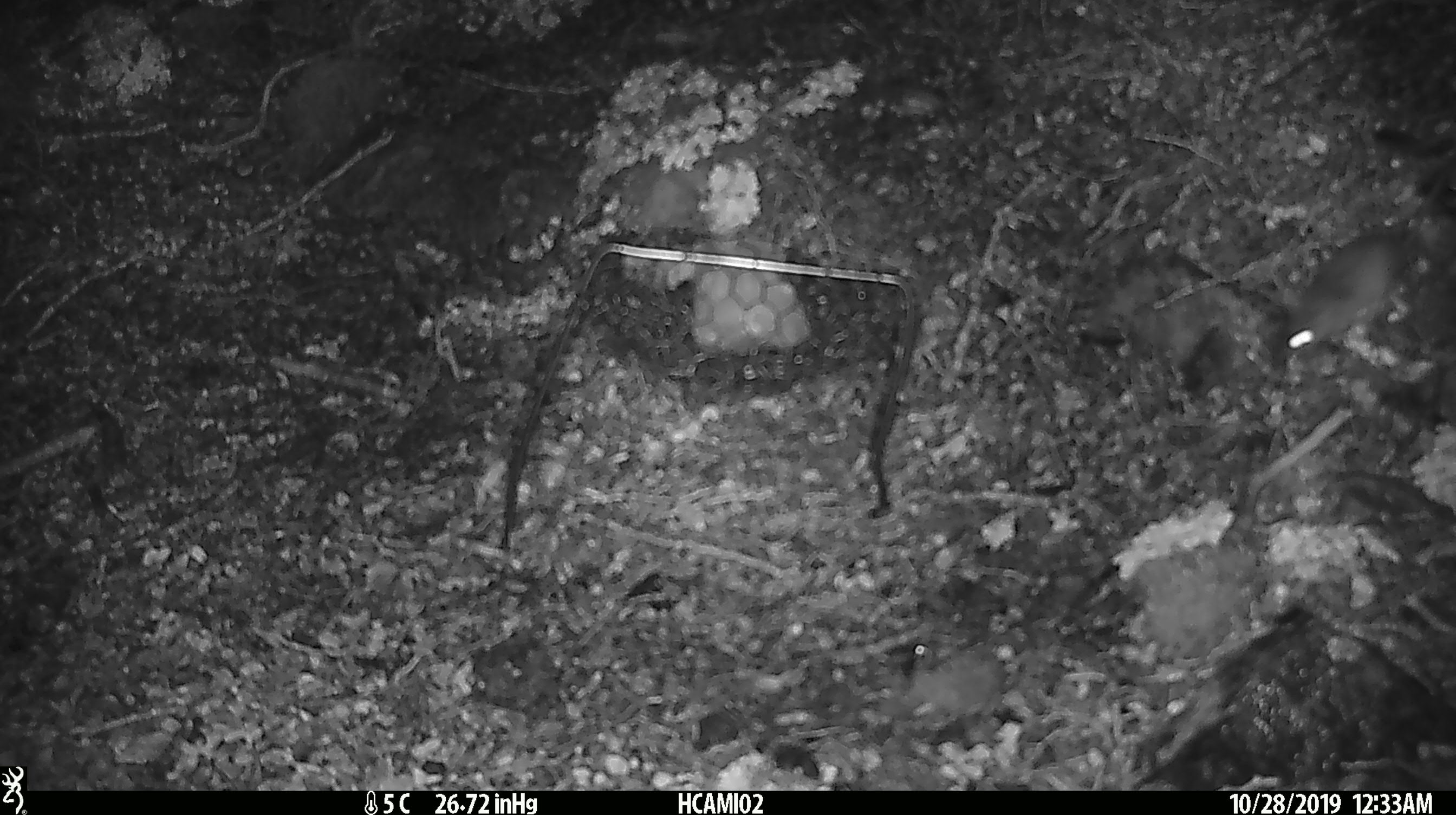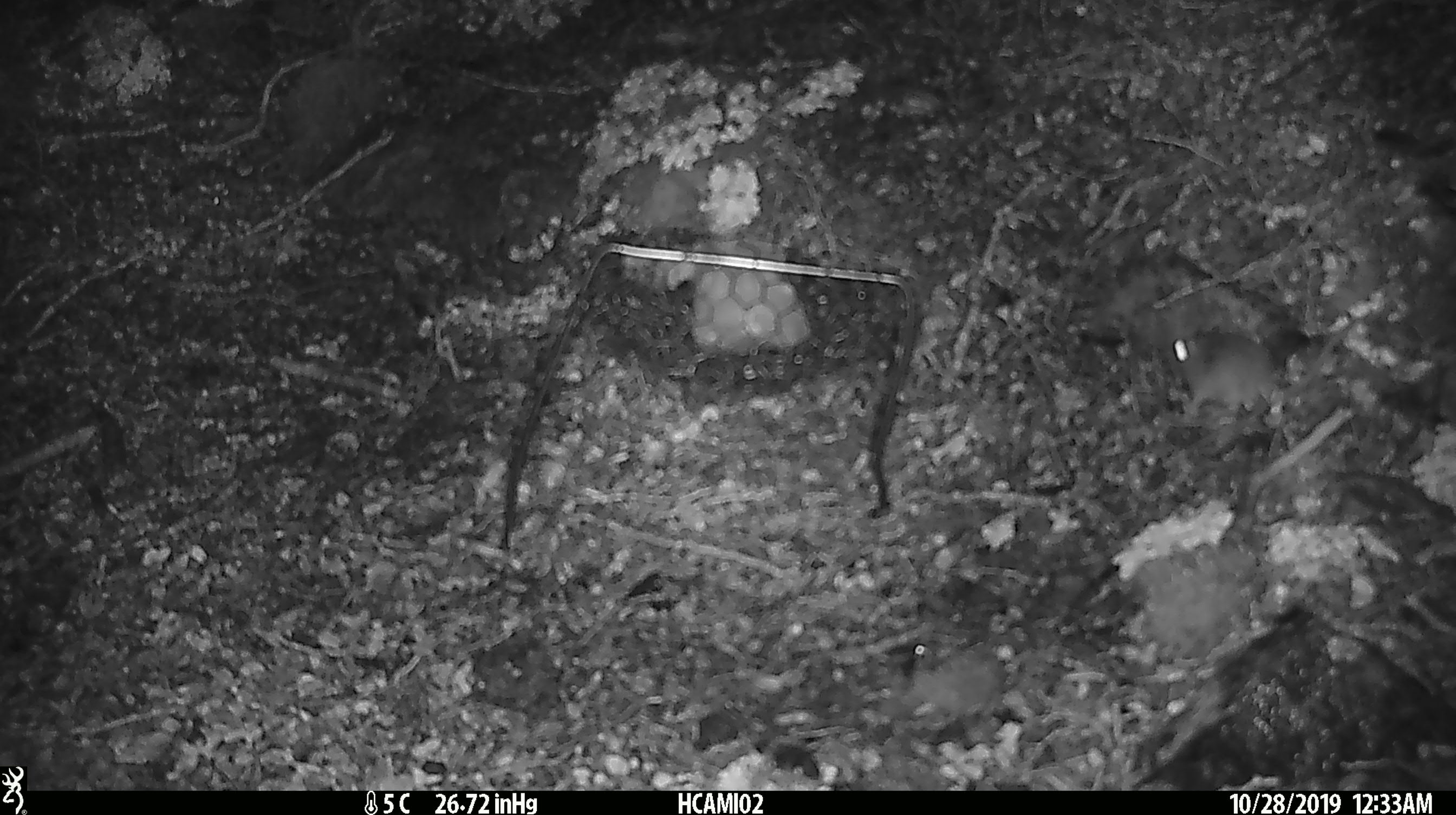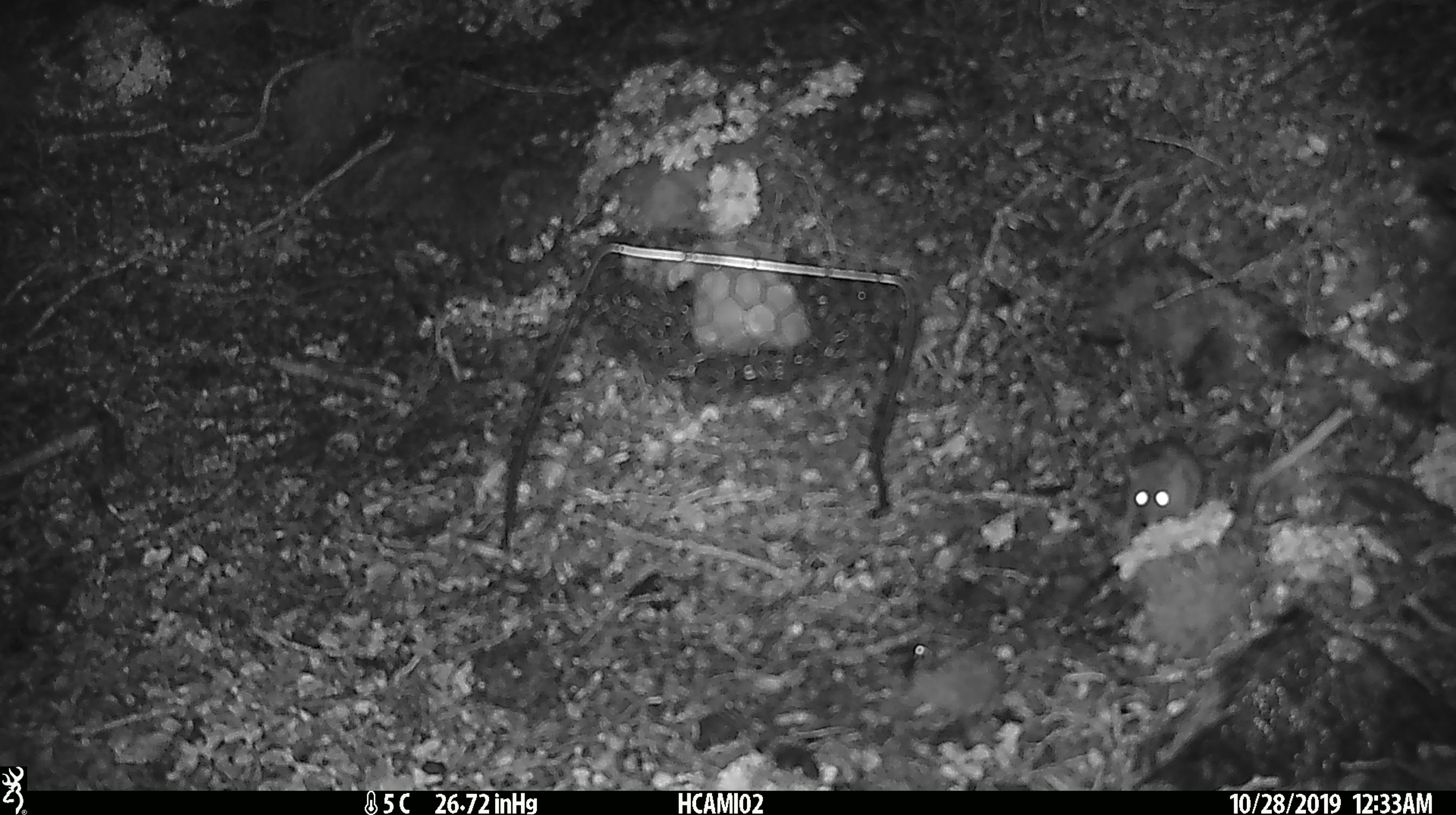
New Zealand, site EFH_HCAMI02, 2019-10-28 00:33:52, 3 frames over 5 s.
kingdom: Animalia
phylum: Chordata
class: Mammalia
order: Rodentia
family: Muridae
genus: Mus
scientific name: Mus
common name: mouse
Mouse (Mus).